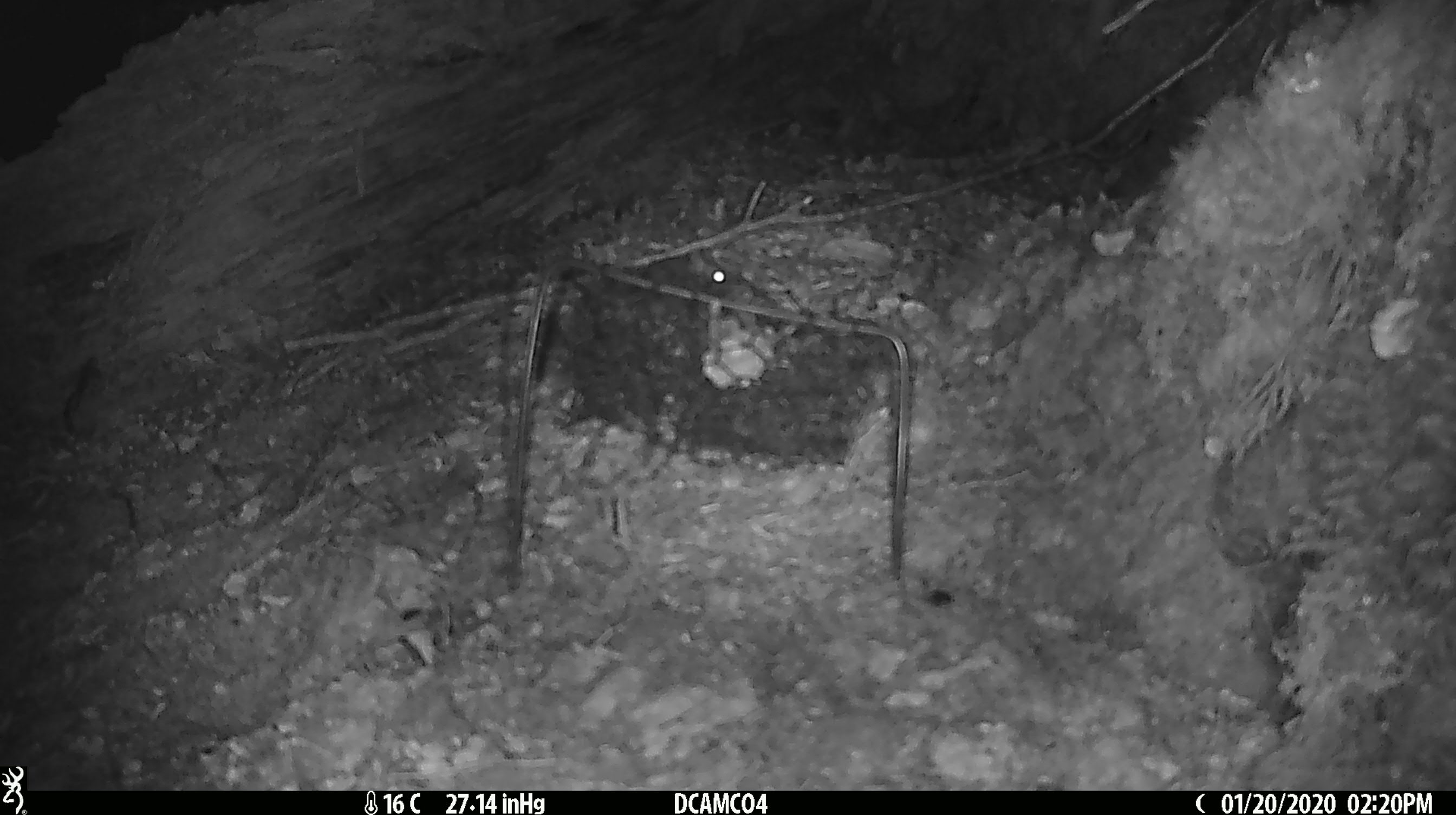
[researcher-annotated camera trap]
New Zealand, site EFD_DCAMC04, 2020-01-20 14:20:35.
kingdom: Animalia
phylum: Chordata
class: Mammalia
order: Rodentia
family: Muridae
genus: Mus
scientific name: Mus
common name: mouse